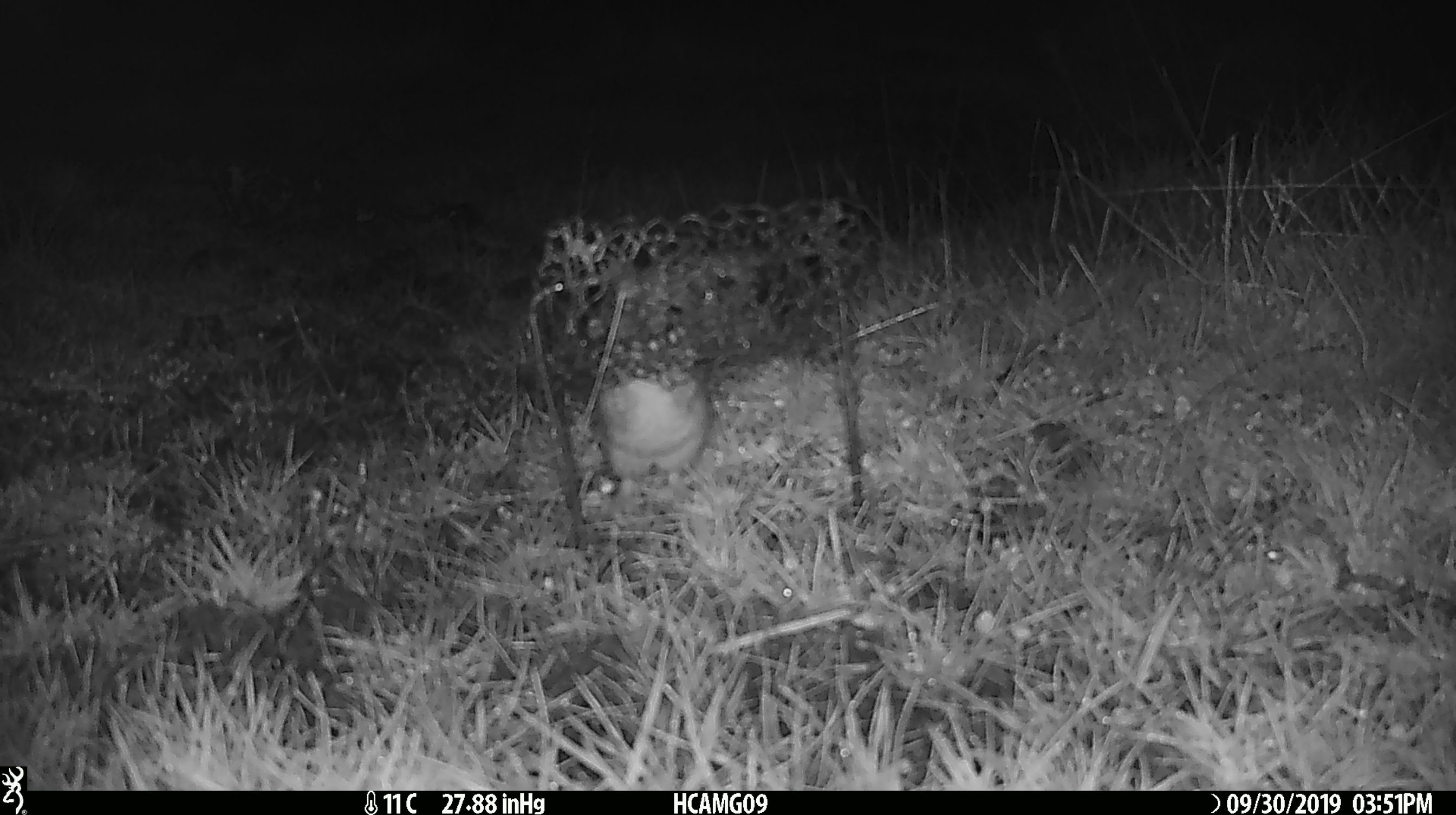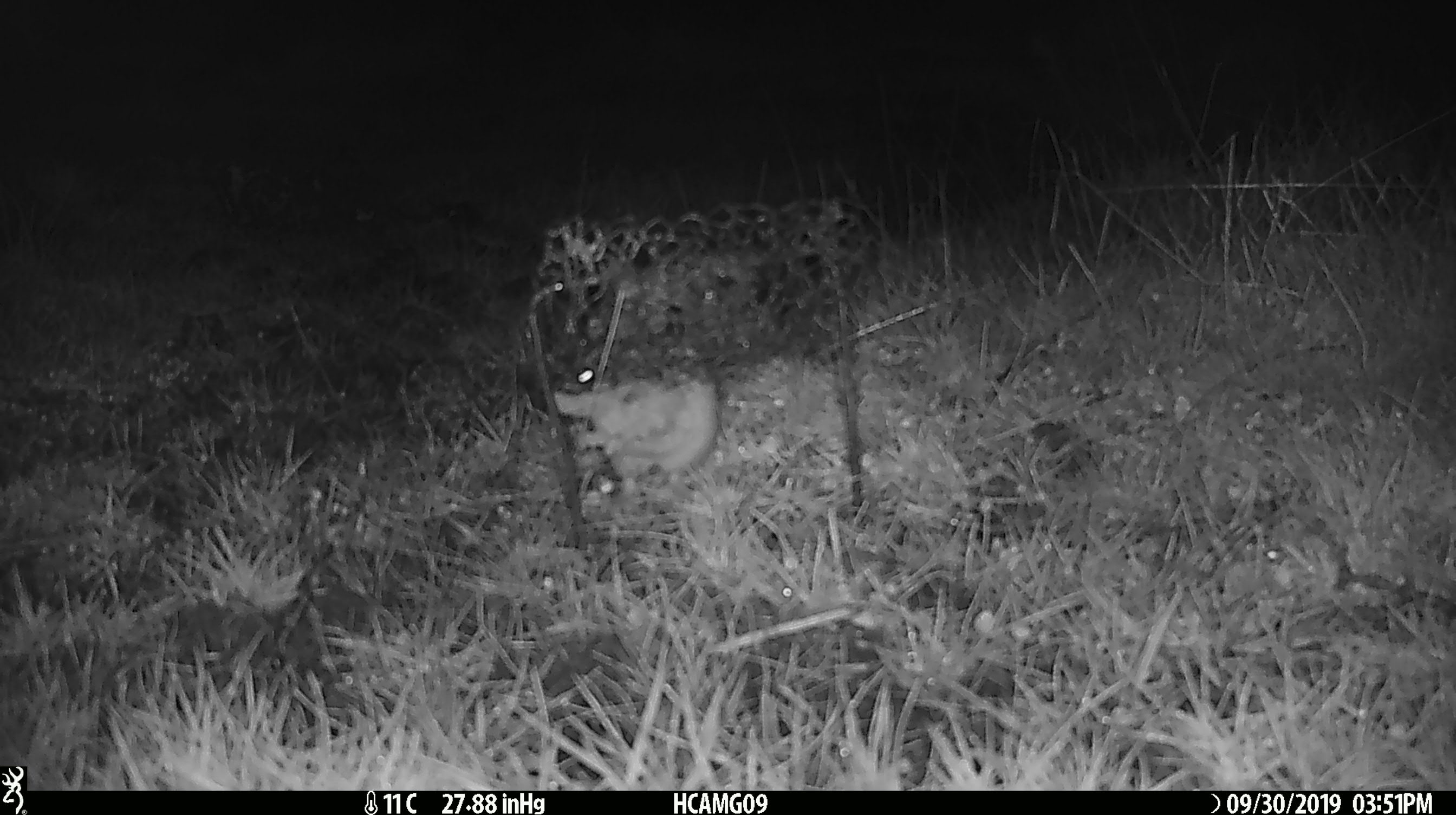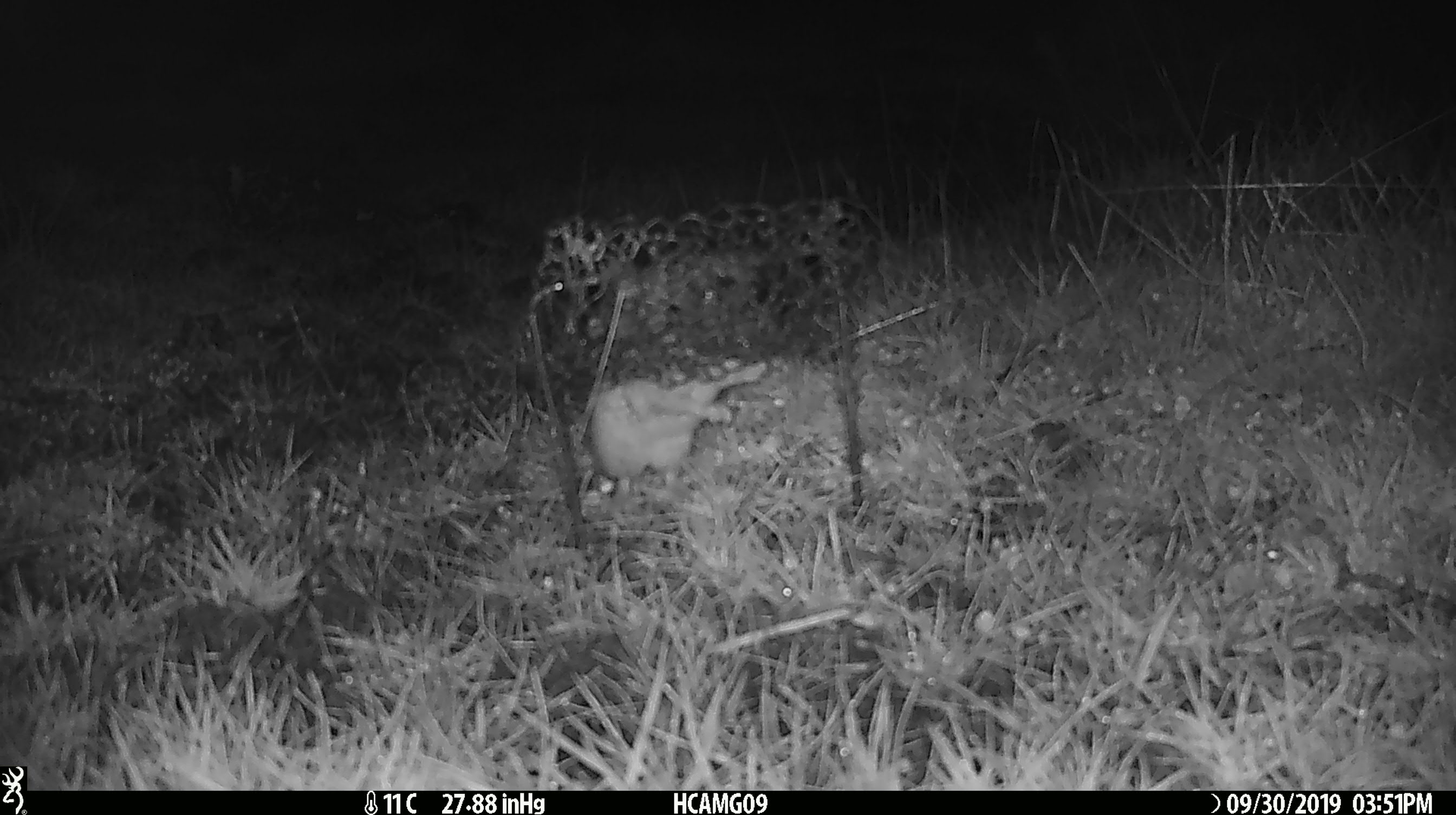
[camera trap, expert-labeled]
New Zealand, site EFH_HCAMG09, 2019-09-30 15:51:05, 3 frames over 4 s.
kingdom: Animalia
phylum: Chordata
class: Mammalia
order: Rodentia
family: Muridae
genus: Mus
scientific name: Mus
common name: mouse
Mouse (Mus).